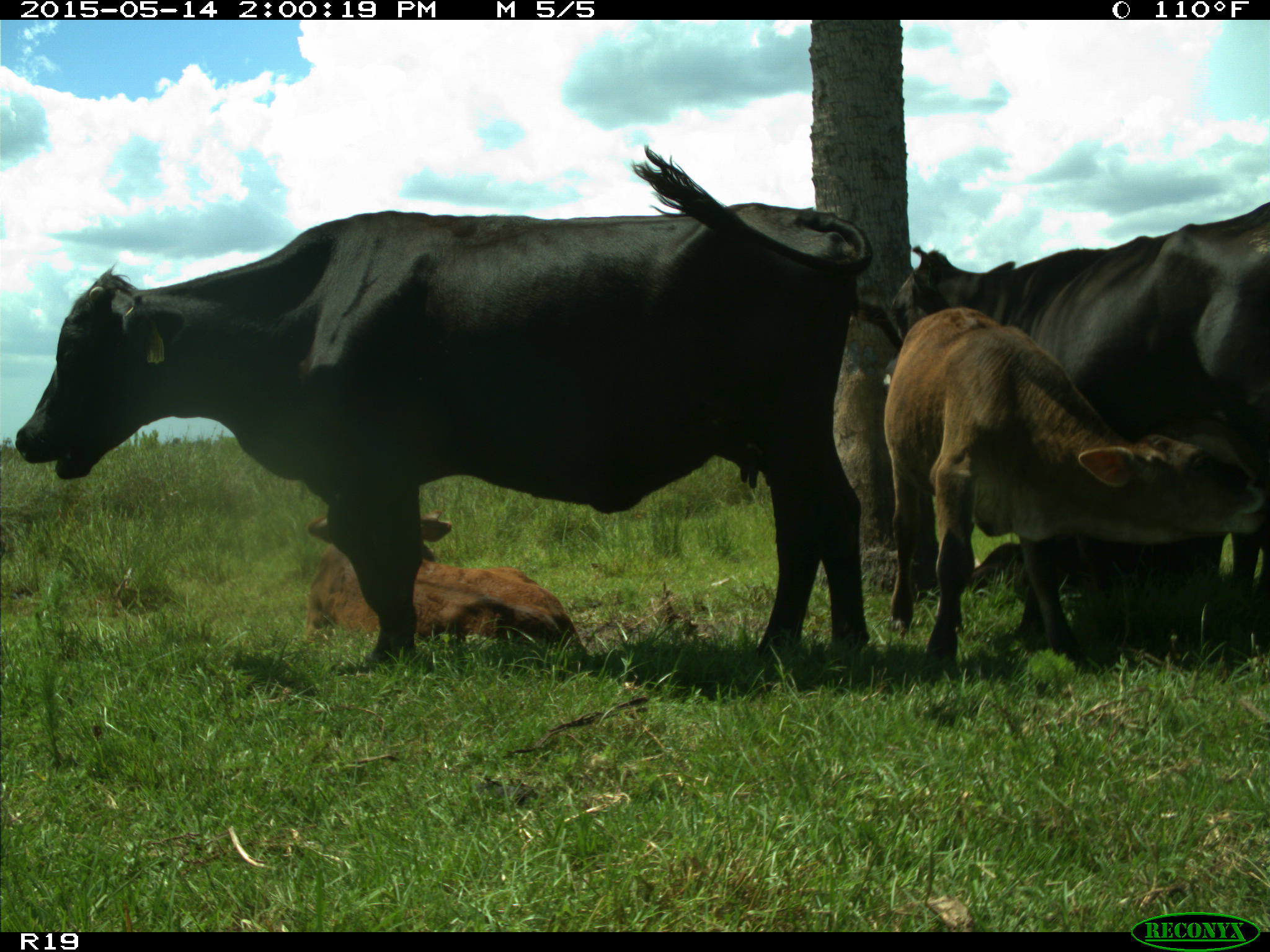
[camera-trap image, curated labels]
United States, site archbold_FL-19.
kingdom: Animalia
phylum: Chordata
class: Mammalia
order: Artiodactyla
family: Bovidae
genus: Bos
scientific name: Bos taurus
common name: domestic cow